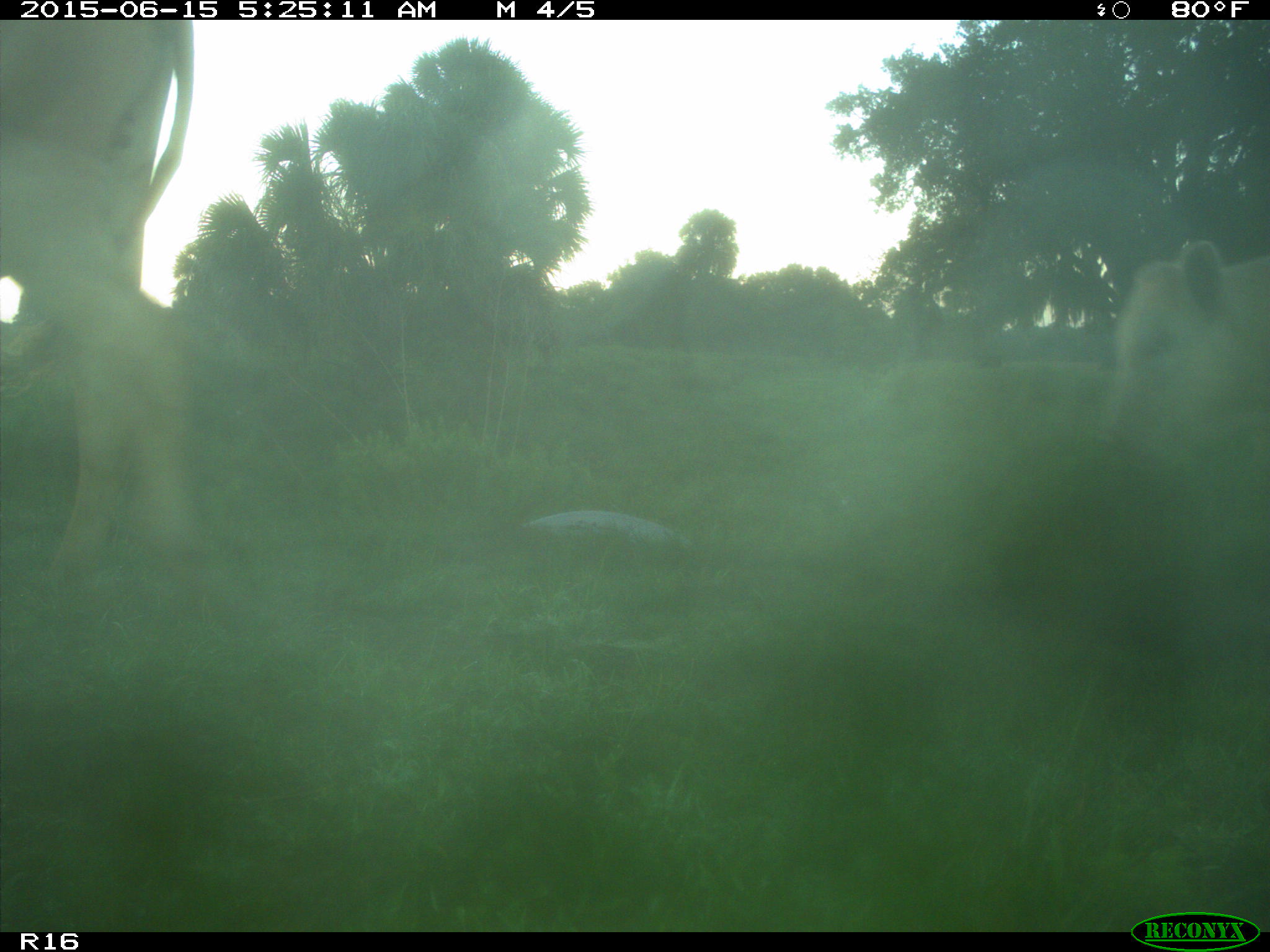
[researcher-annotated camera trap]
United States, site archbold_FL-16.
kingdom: Animalia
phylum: Chordata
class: Mammalia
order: Artiodactyla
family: Bovidae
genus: Bos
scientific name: Bos taurus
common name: domestic cow